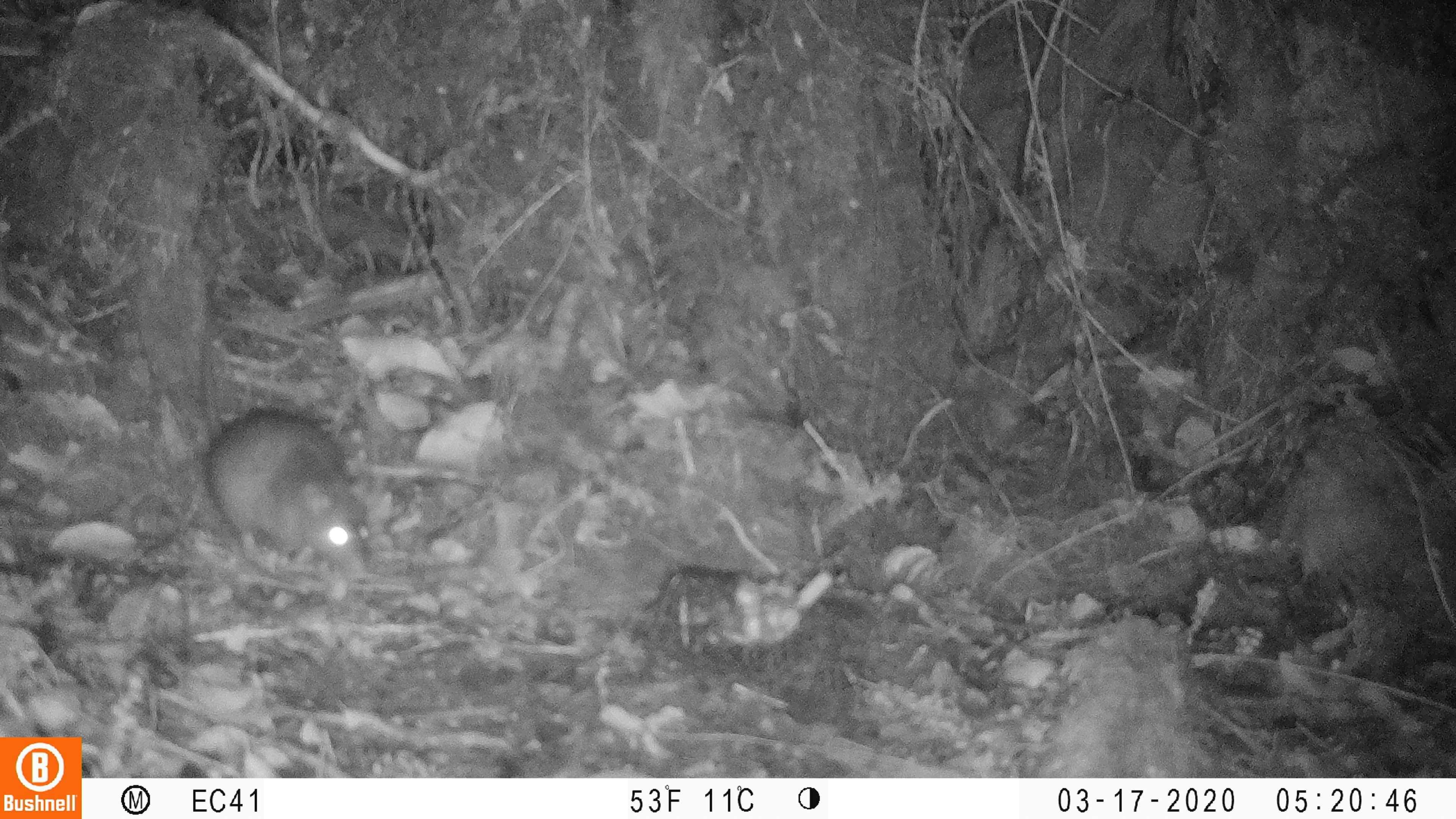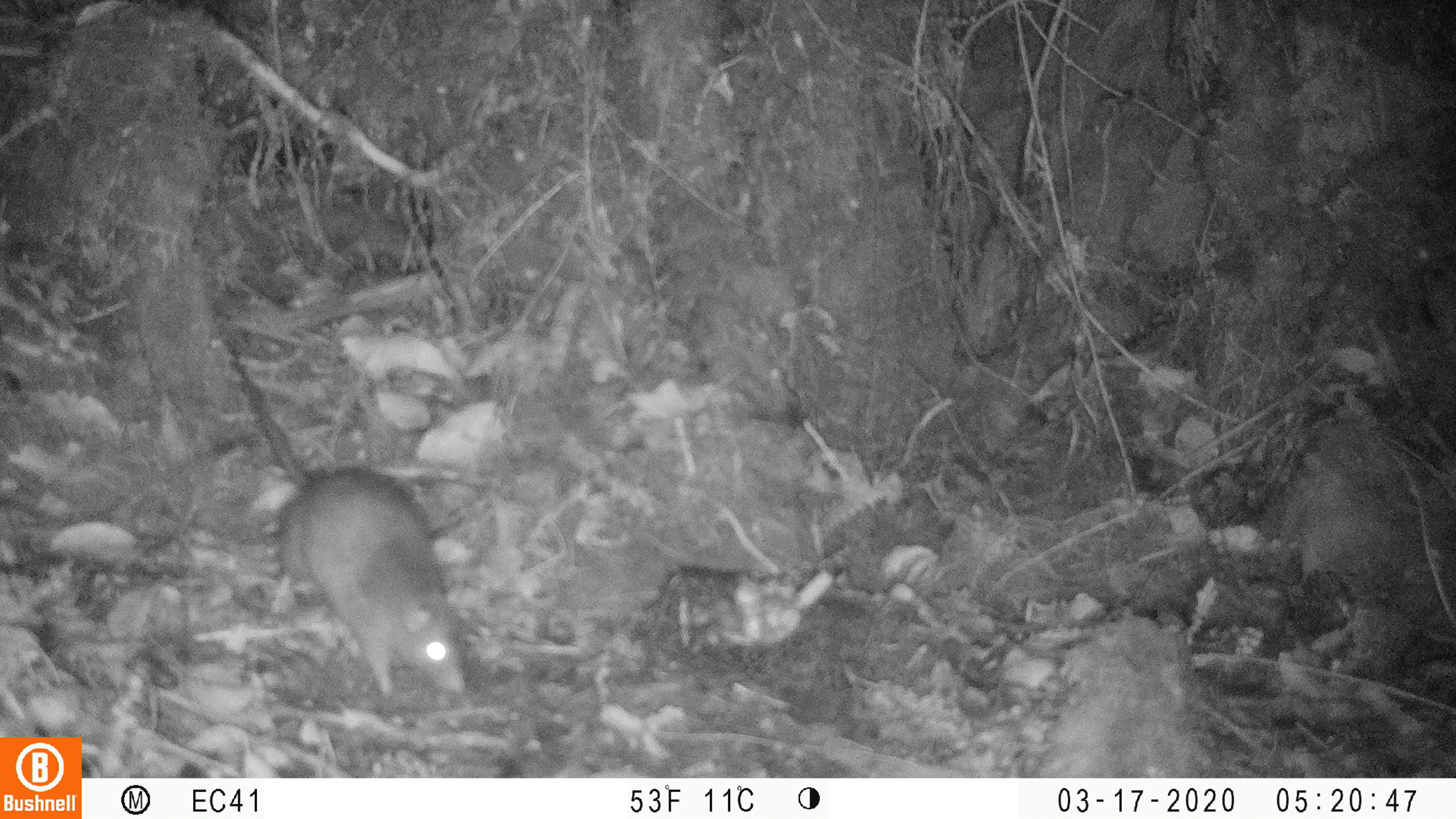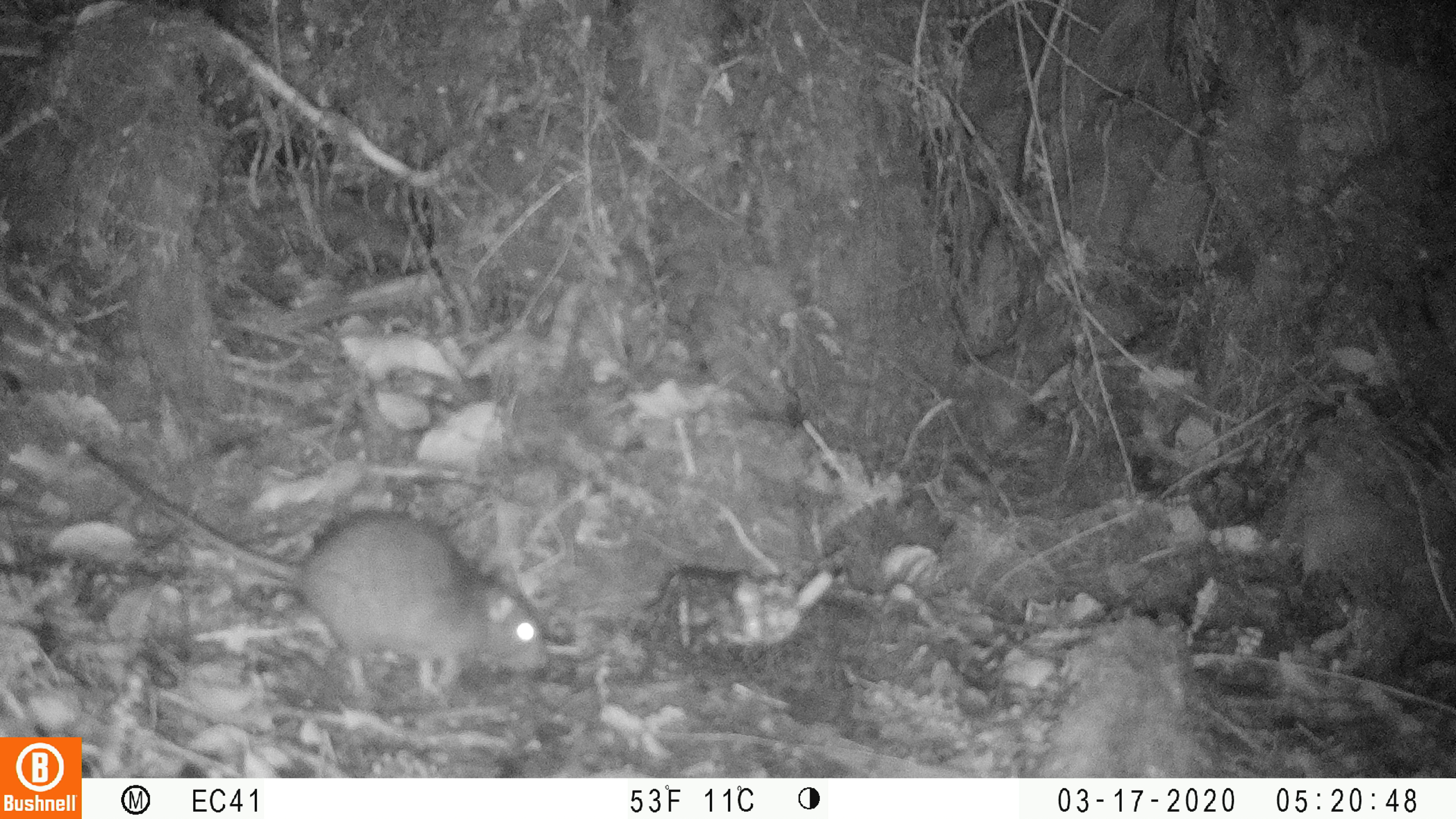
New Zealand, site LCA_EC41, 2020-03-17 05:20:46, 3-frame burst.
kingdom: Animalia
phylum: Chordata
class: Mammalia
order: Rodentia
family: Muridae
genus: Rattus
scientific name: Rattus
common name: rat